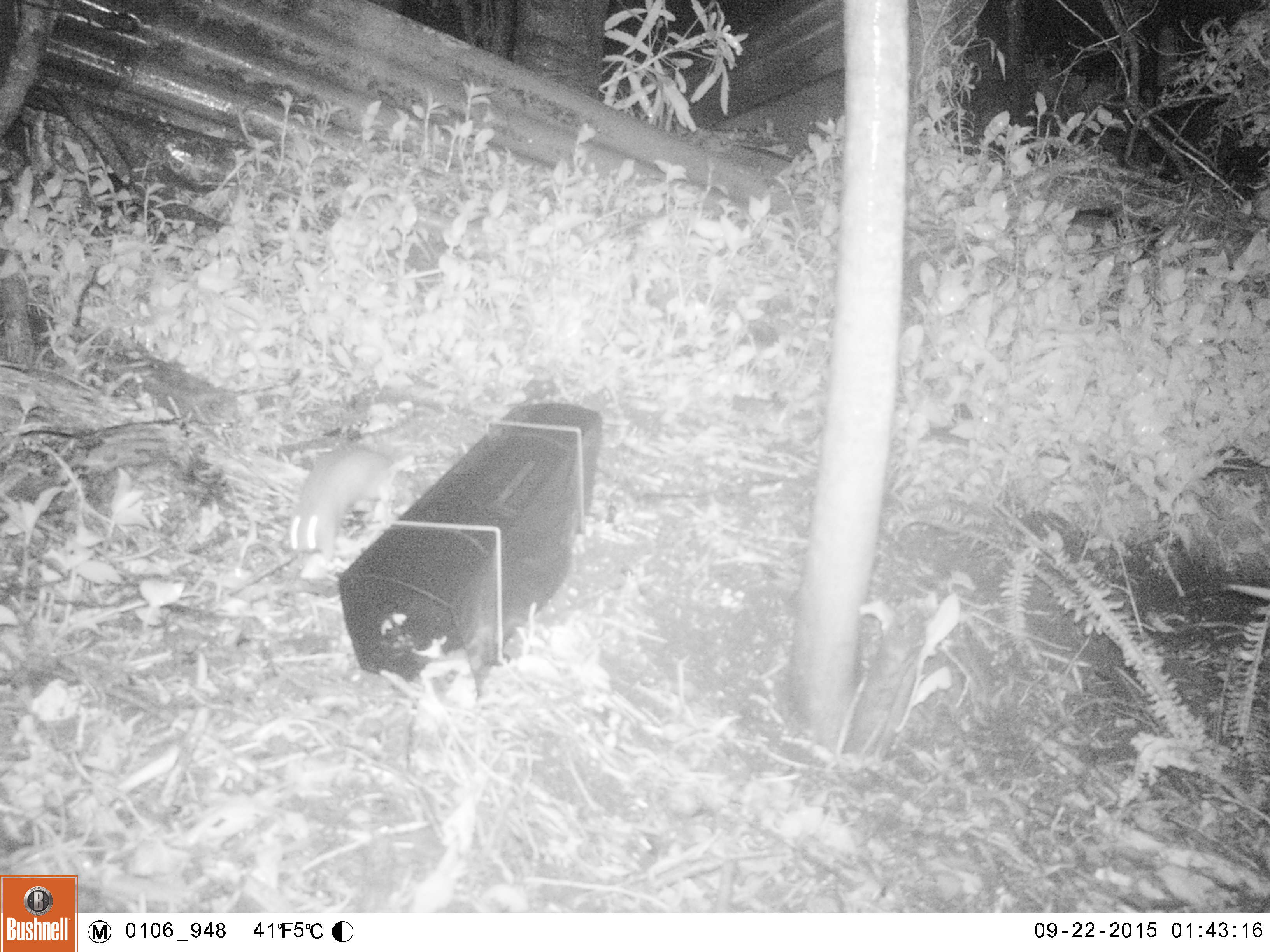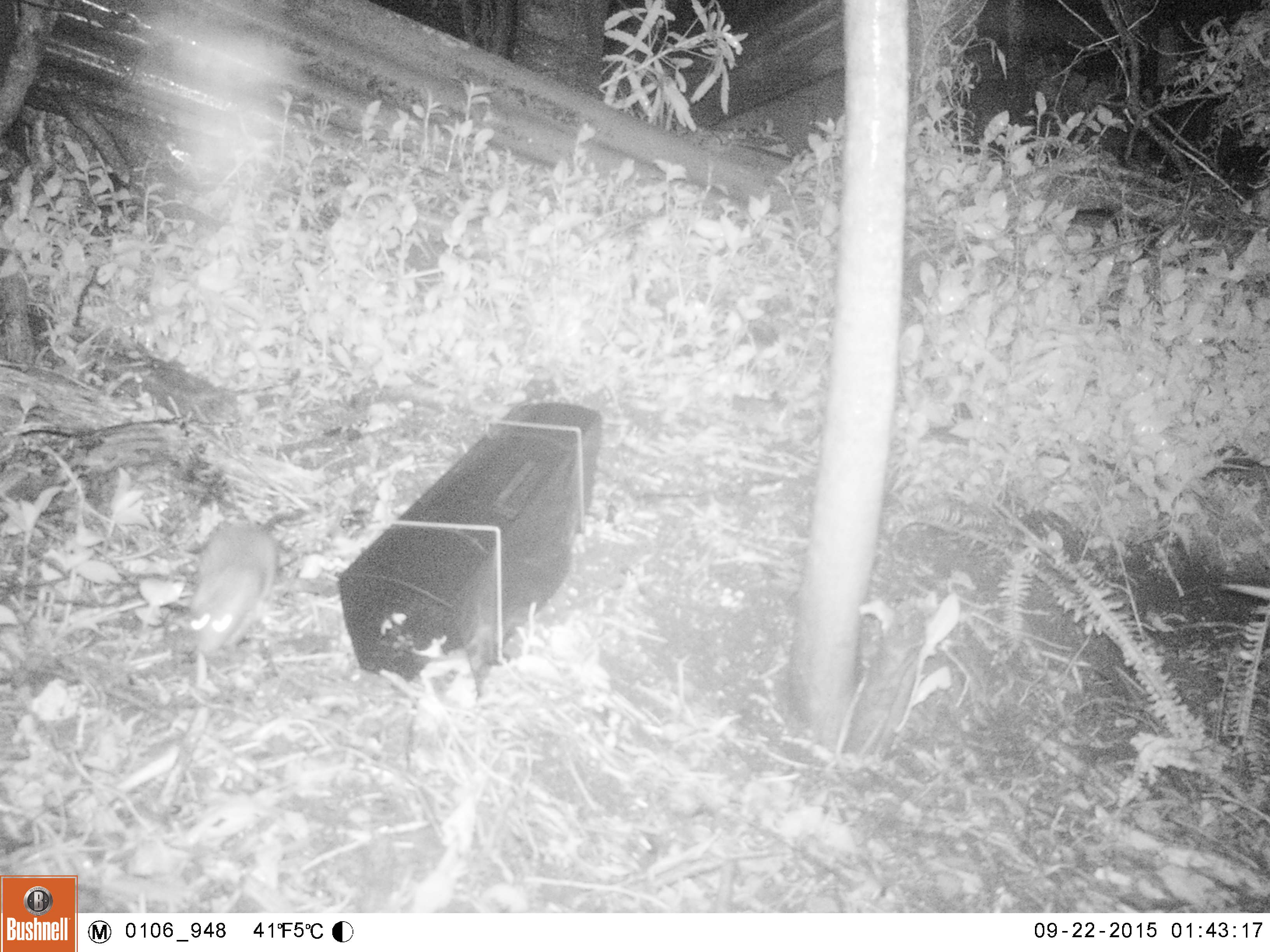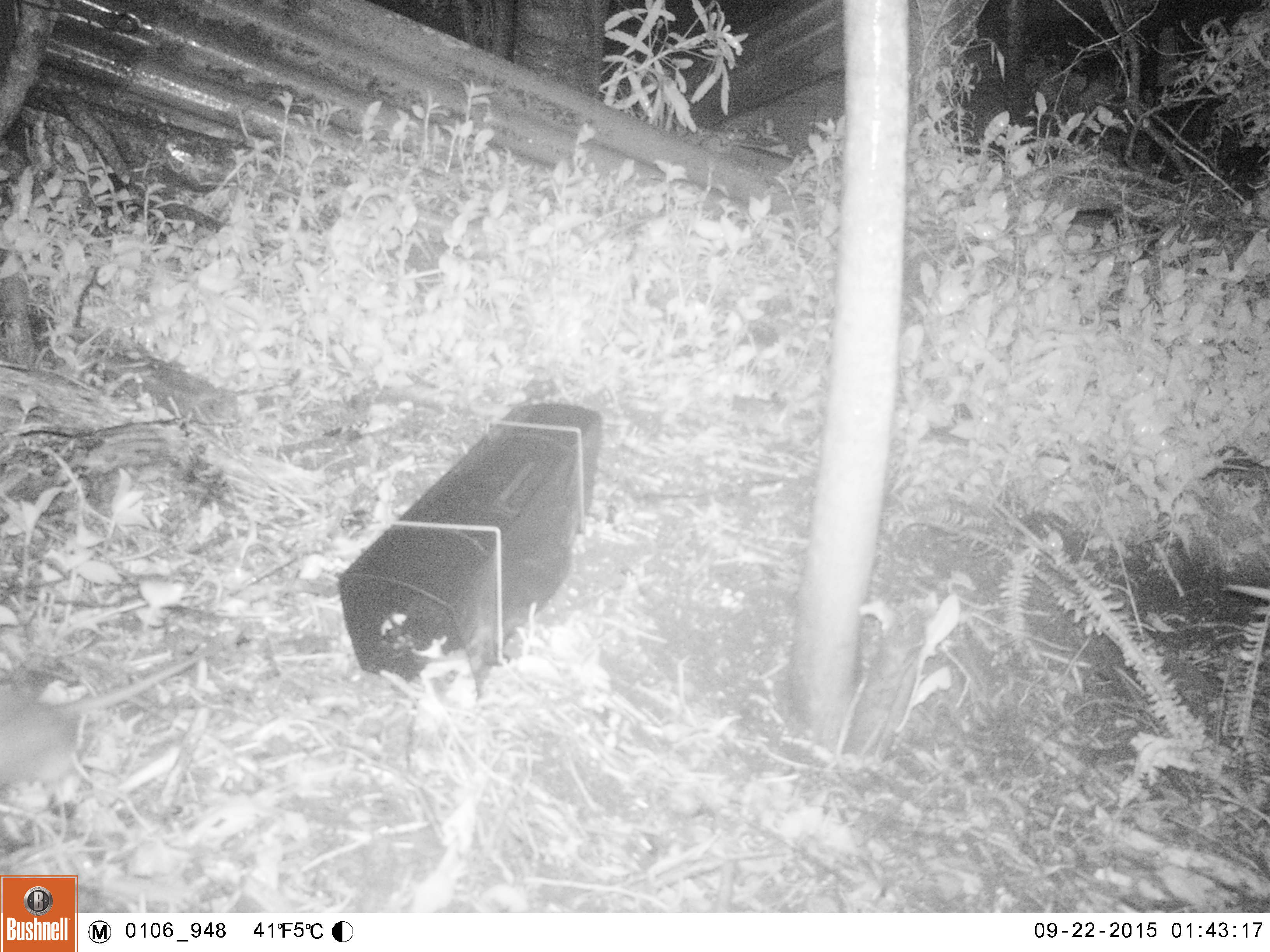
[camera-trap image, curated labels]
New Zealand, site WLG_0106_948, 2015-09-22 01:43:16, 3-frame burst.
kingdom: Animalia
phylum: Chordata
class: Mammalia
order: Rodentia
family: Muridae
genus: Rattus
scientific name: Rattus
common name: rat